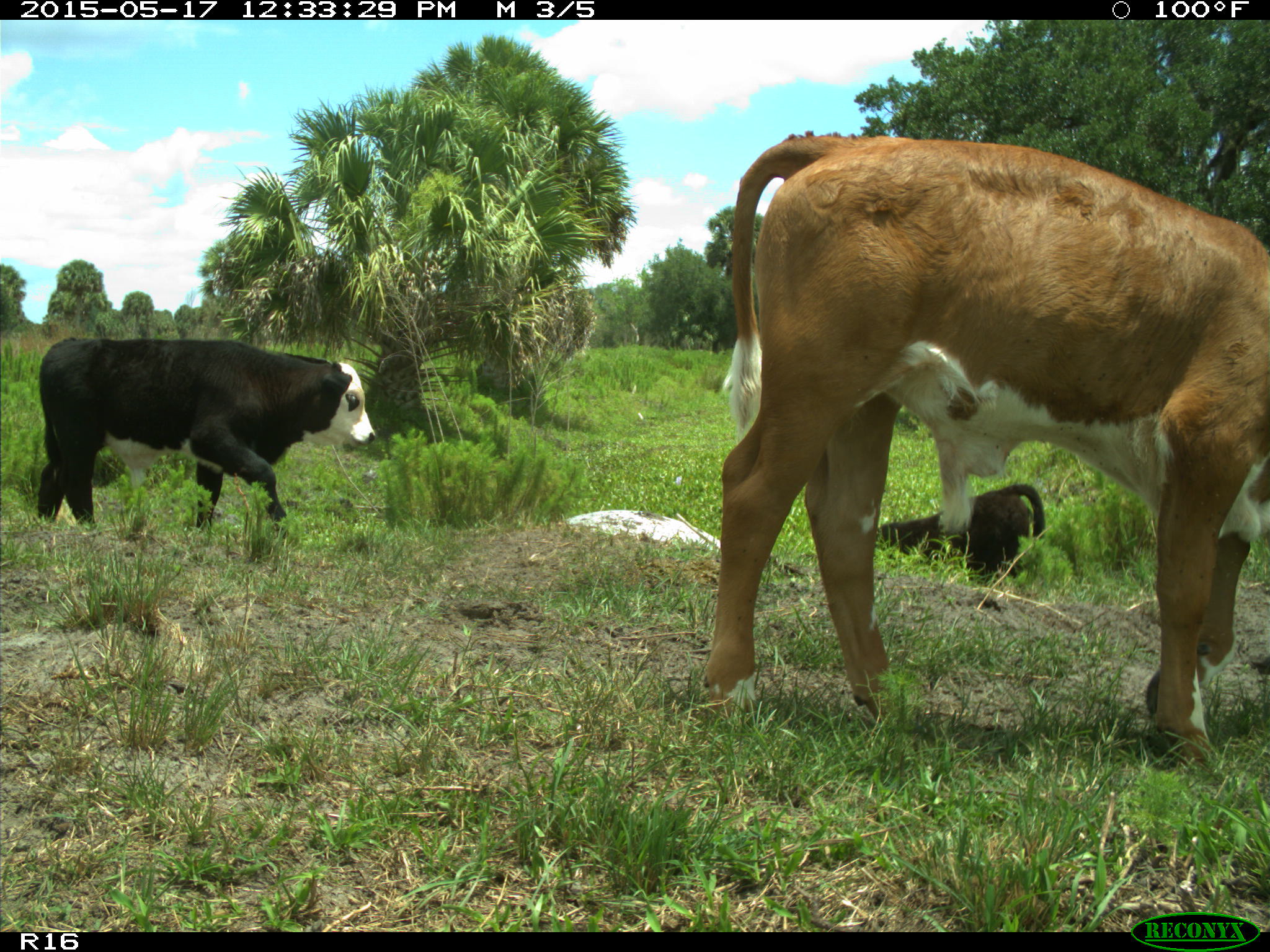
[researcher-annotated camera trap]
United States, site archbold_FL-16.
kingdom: Animalia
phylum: Chordata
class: Mammalia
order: Artiodactyla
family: Bovidae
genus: Bos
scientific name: Bos taurus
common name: domestic cow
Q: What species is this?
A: Bos taurus (domestic cow).